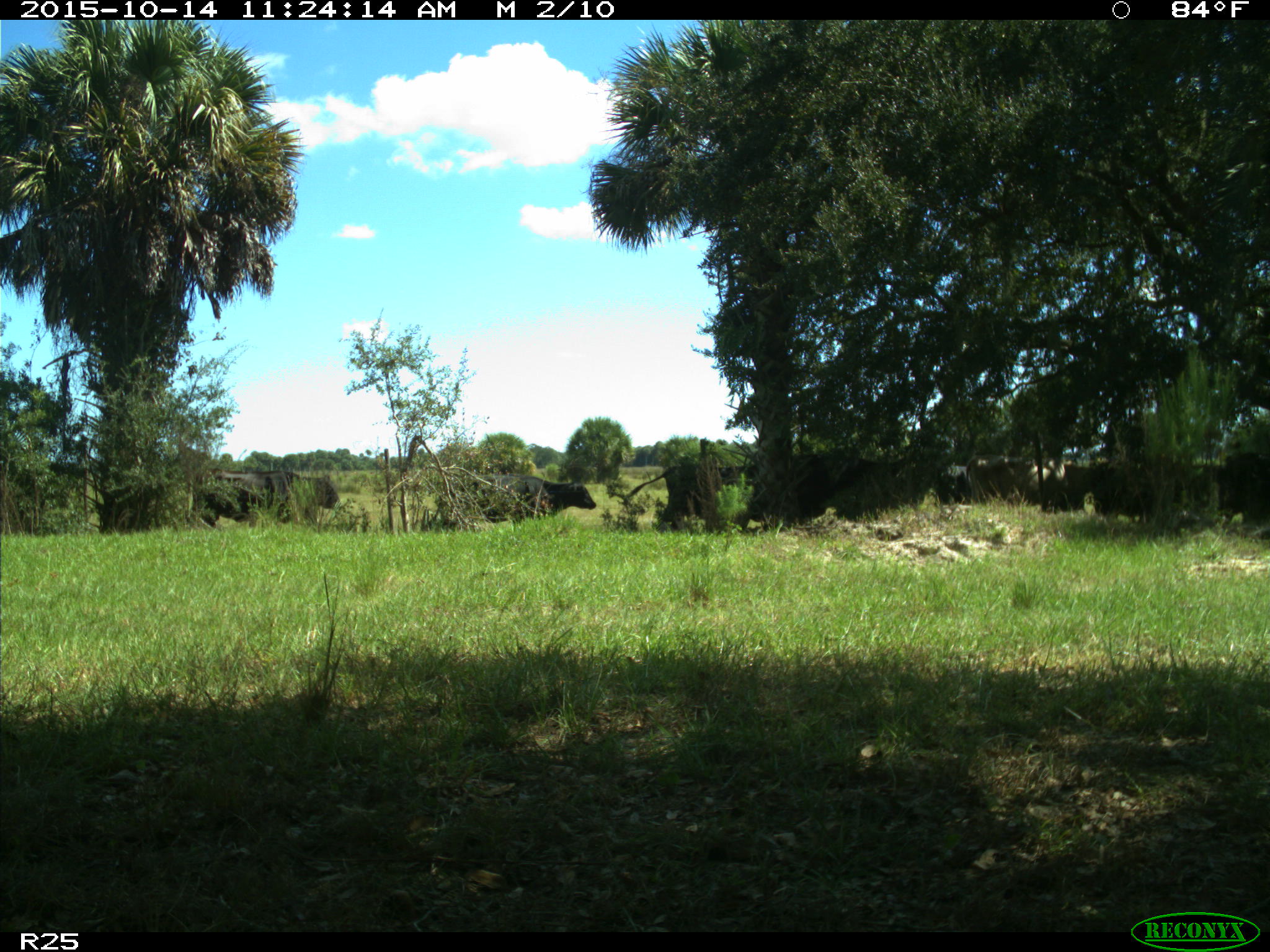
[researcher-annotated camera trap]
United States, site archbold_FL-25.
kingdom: Animalia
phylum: Chordata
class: Mammalia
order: Artiodactyla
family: Bovidae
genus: Bos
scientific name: Bos taurus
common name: domestic cow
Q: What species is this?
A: Bos taurus (domestic cow).